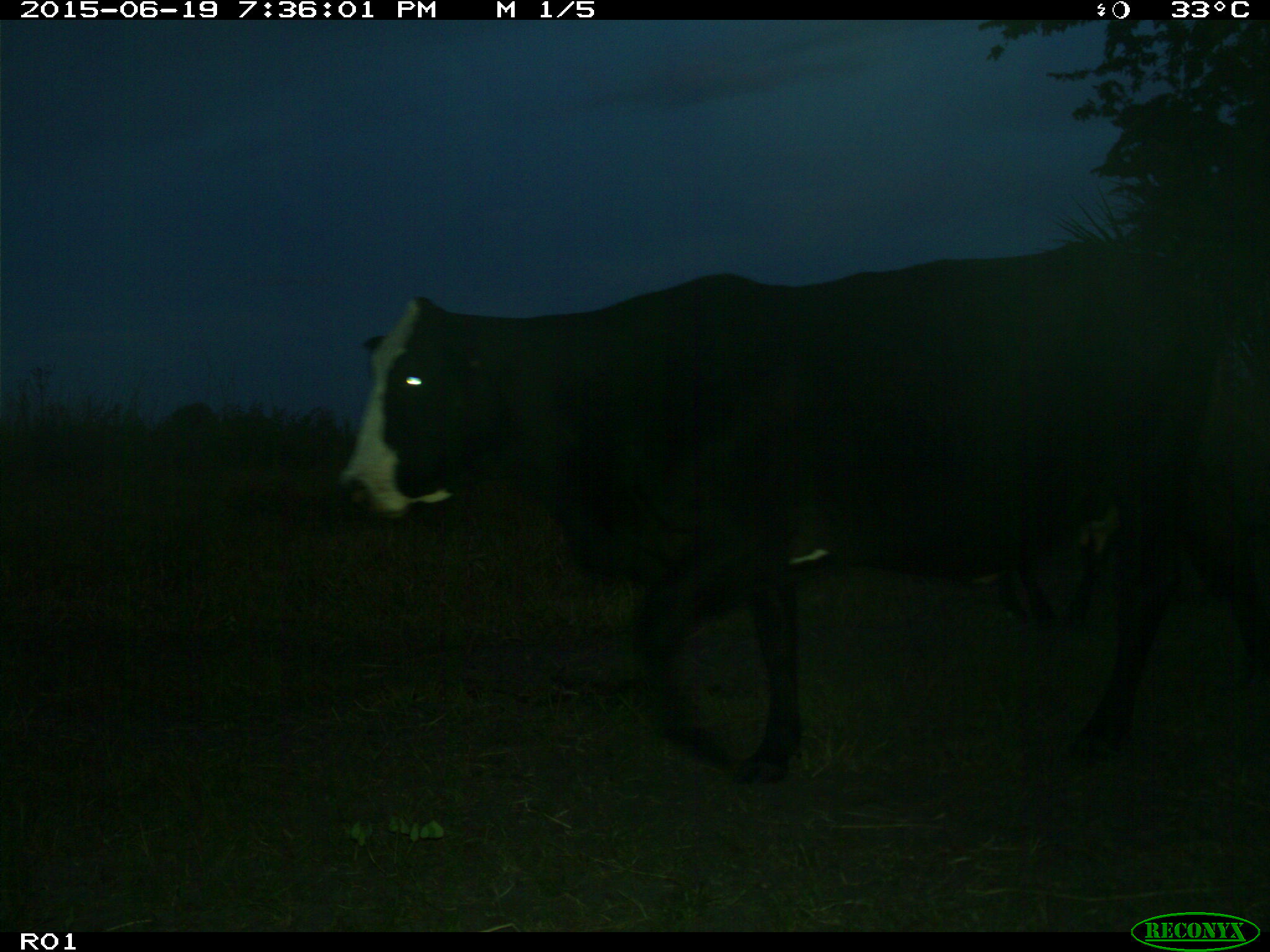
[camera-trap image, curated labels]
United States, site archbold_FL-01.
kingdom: Animalia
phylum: Chordata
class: Mammalia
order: Artiodactyla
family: Bovidae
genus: Bos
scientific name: Bos taurus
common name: domestic cow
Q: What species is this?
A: Bos taurus (domestic cow).